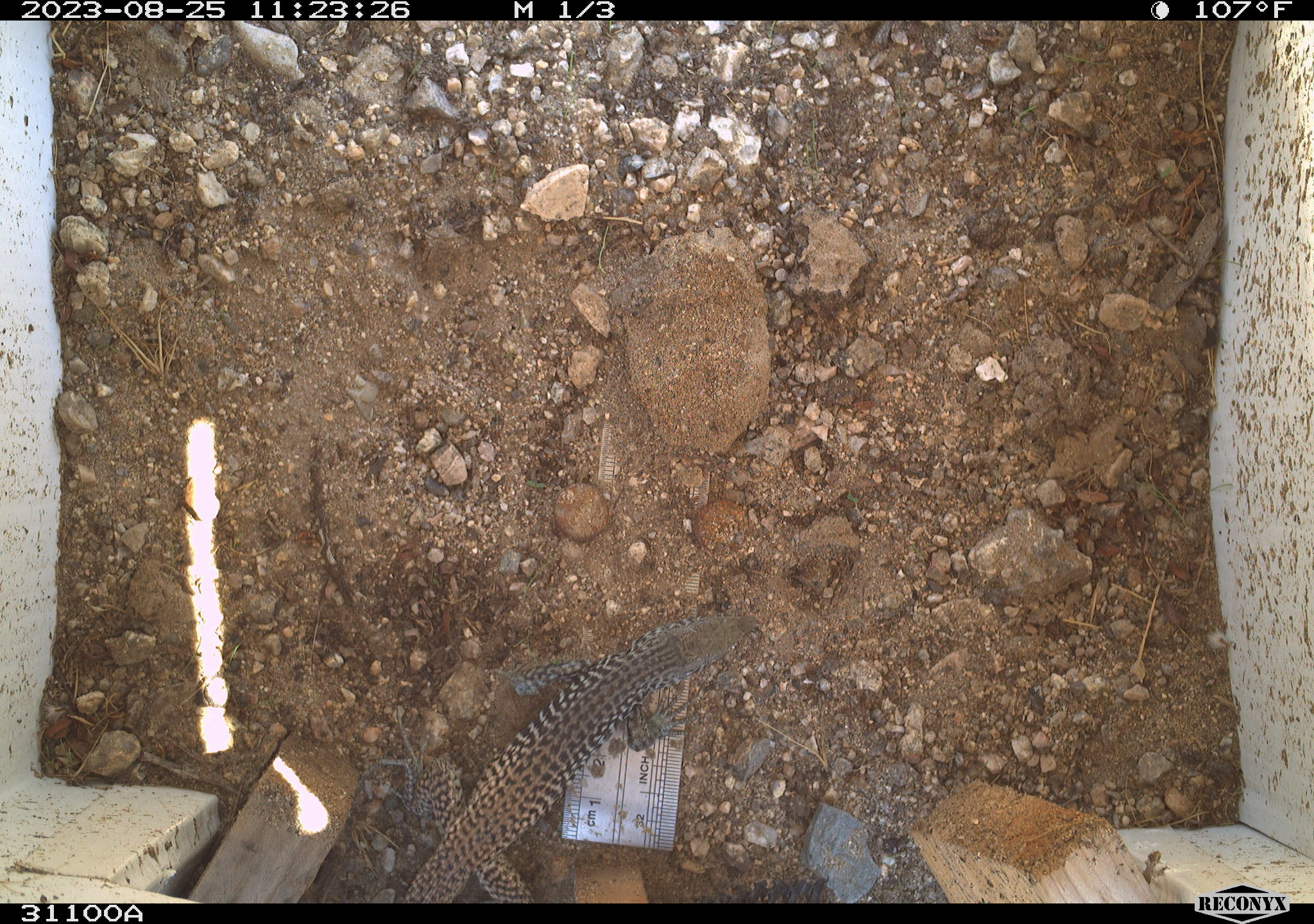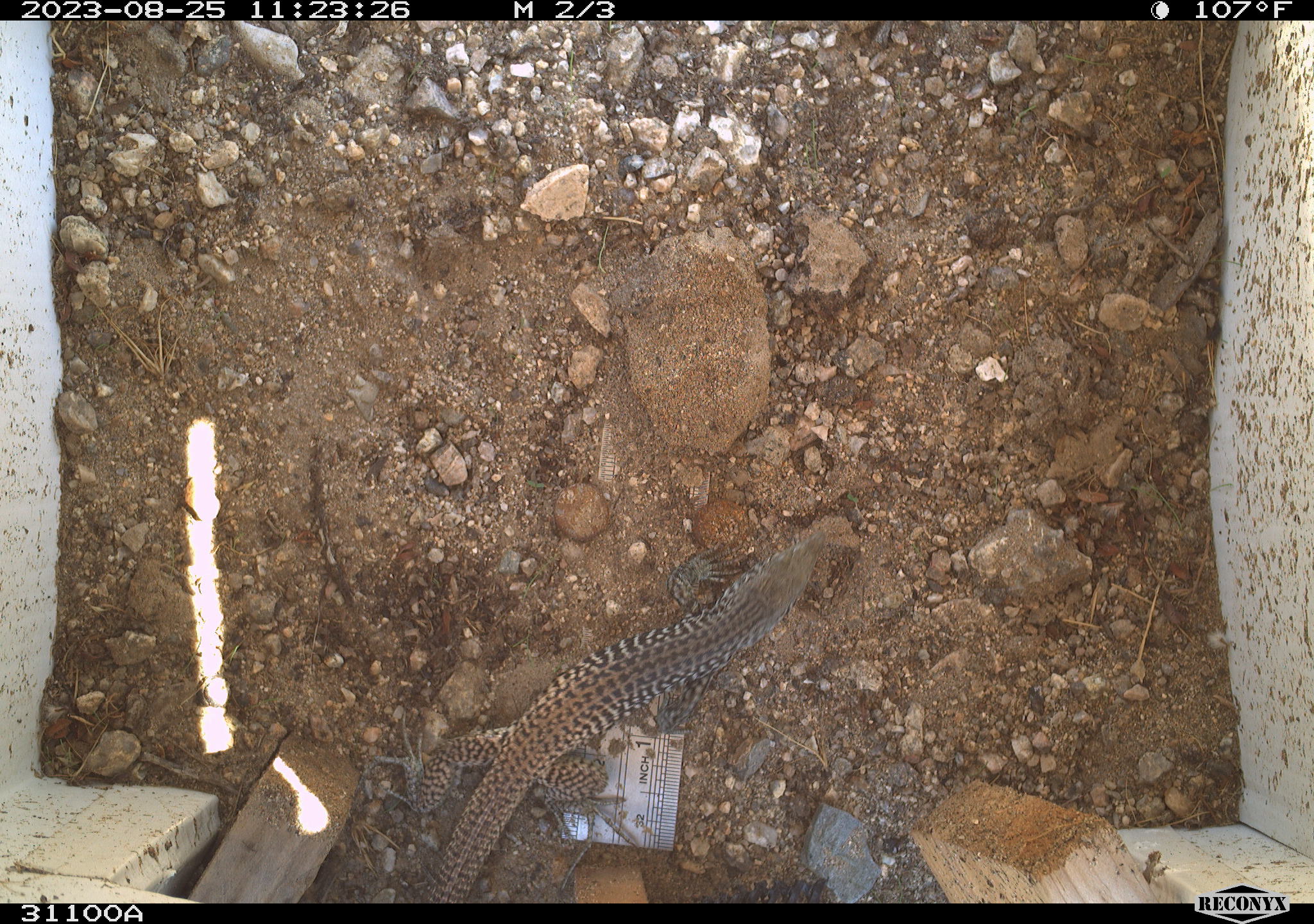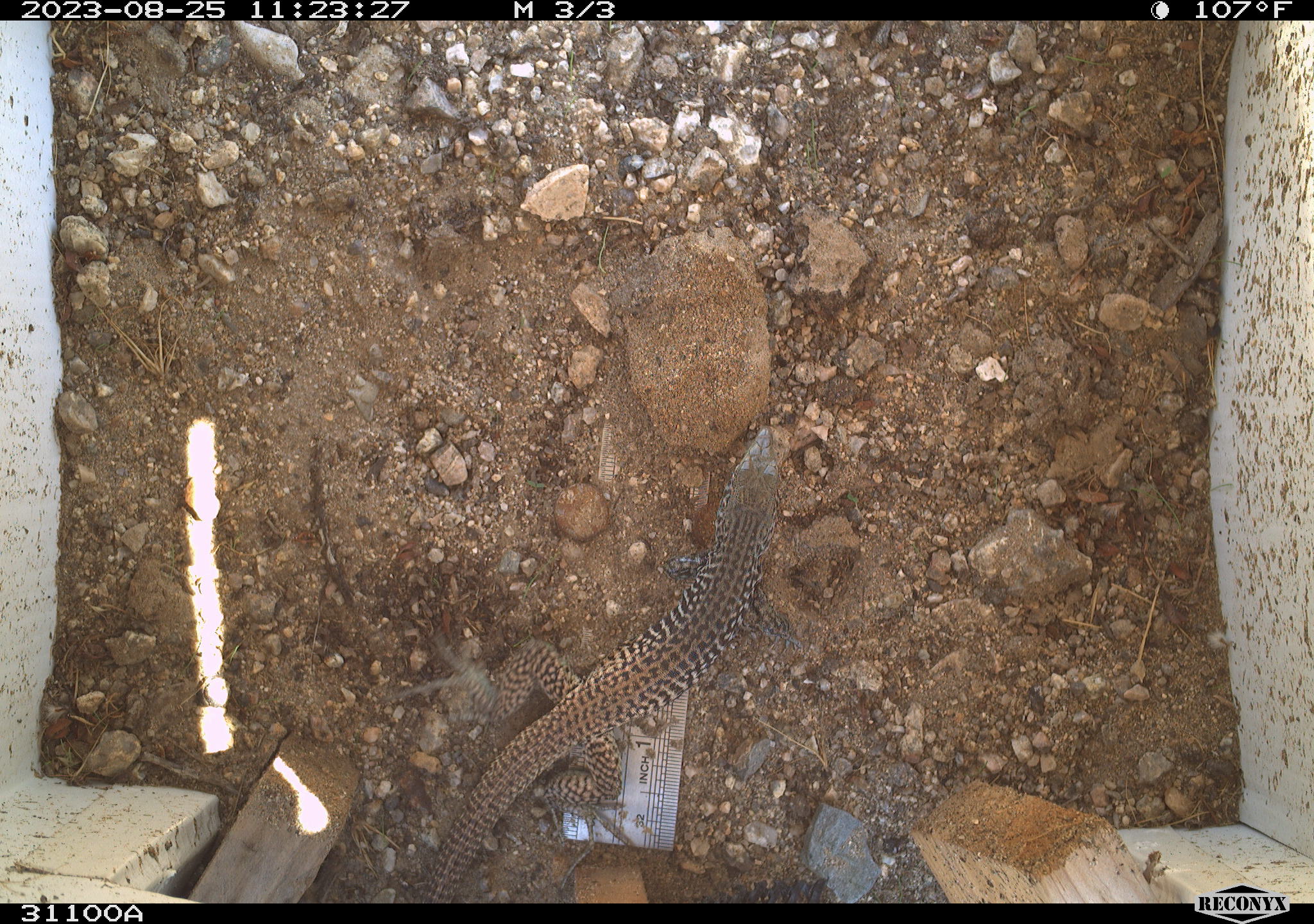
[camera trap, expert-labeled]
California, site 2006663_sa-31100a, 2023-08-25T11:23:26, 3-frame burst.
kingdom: Animalia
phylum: Chordata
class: Reptilia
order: Squamata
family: Teiidae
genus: Aspidoscelis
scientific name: Aspidoscelis tigris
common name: western whiptail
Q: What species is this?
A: Western whiptail (Aspidoscelis tigris).